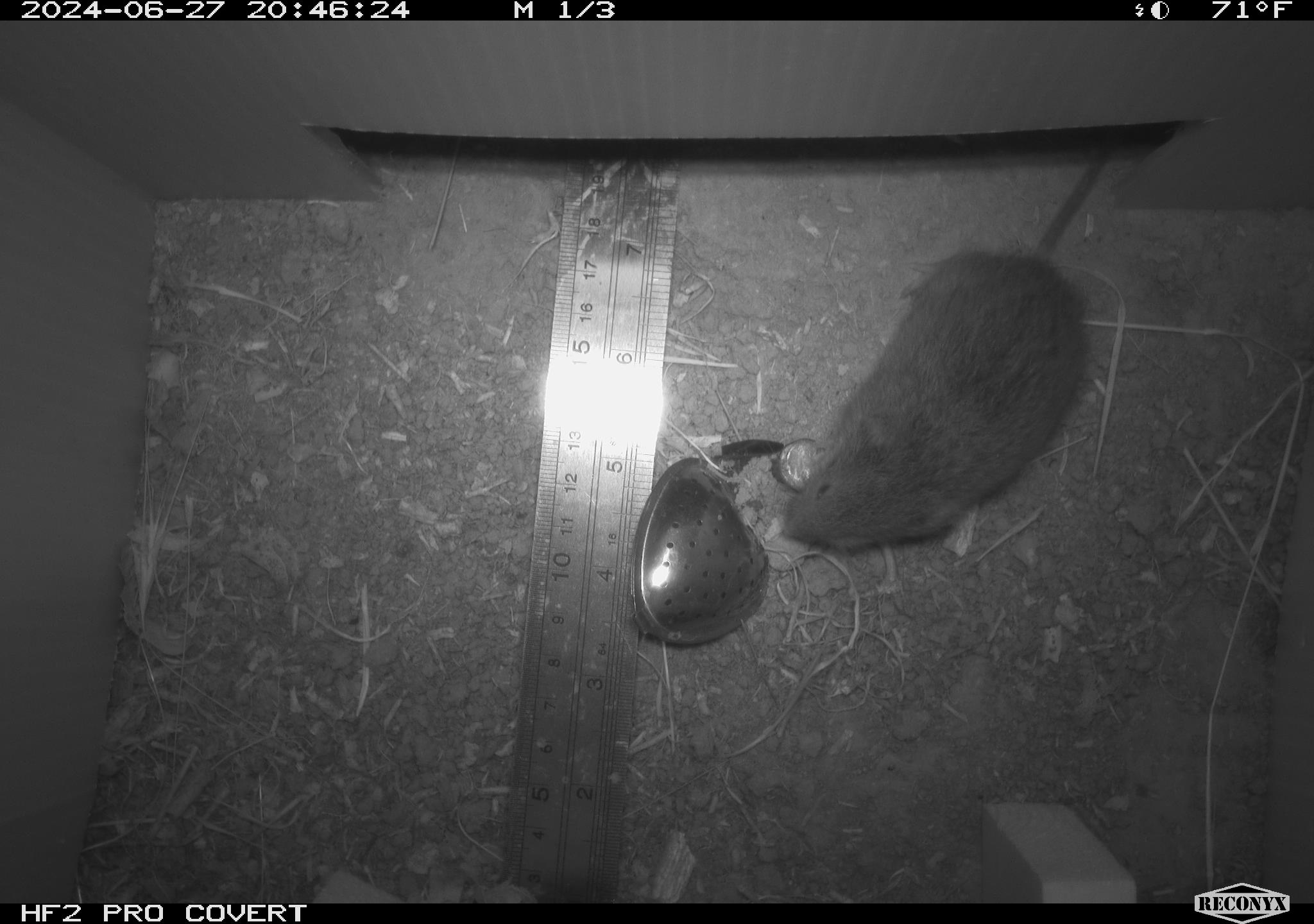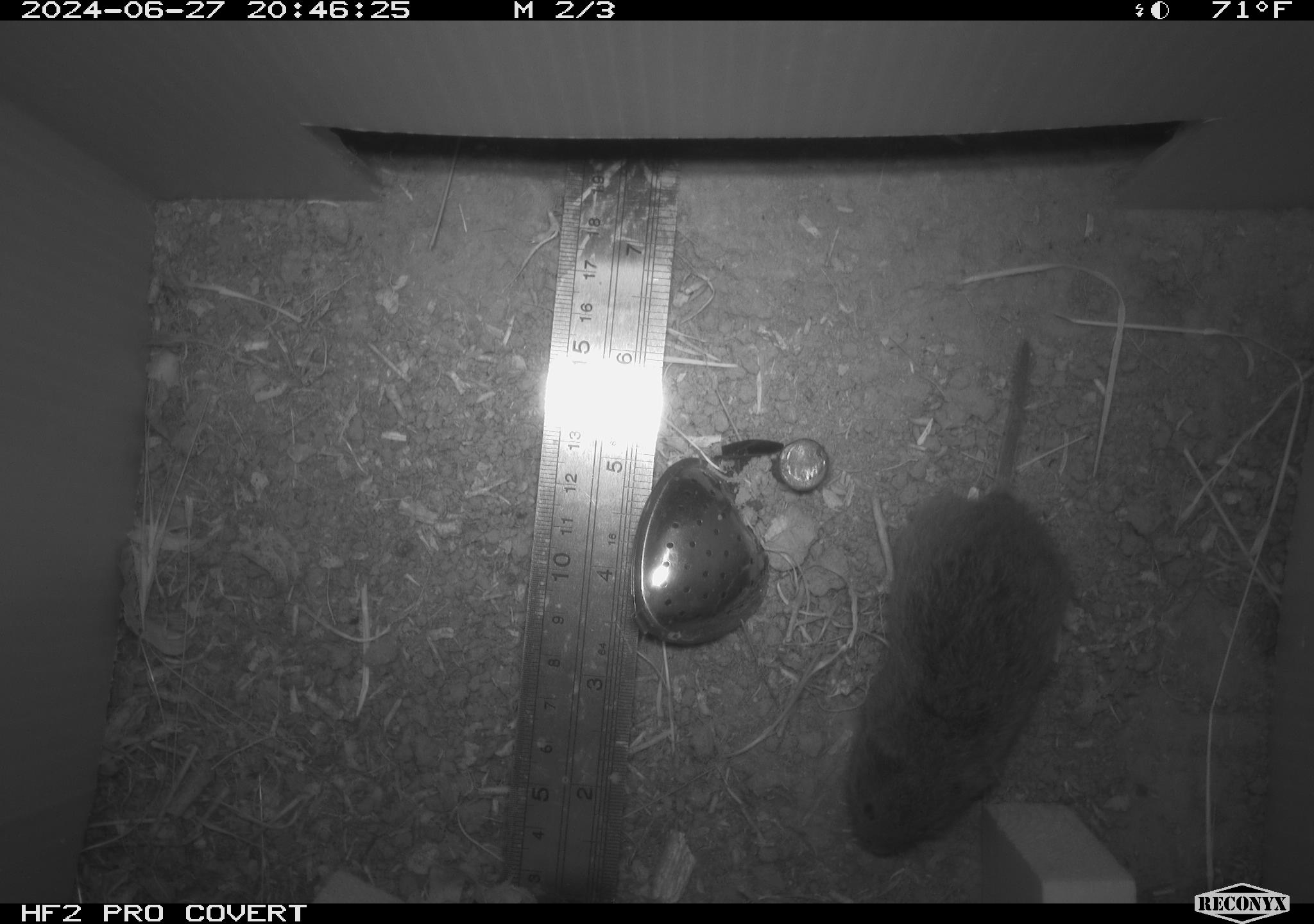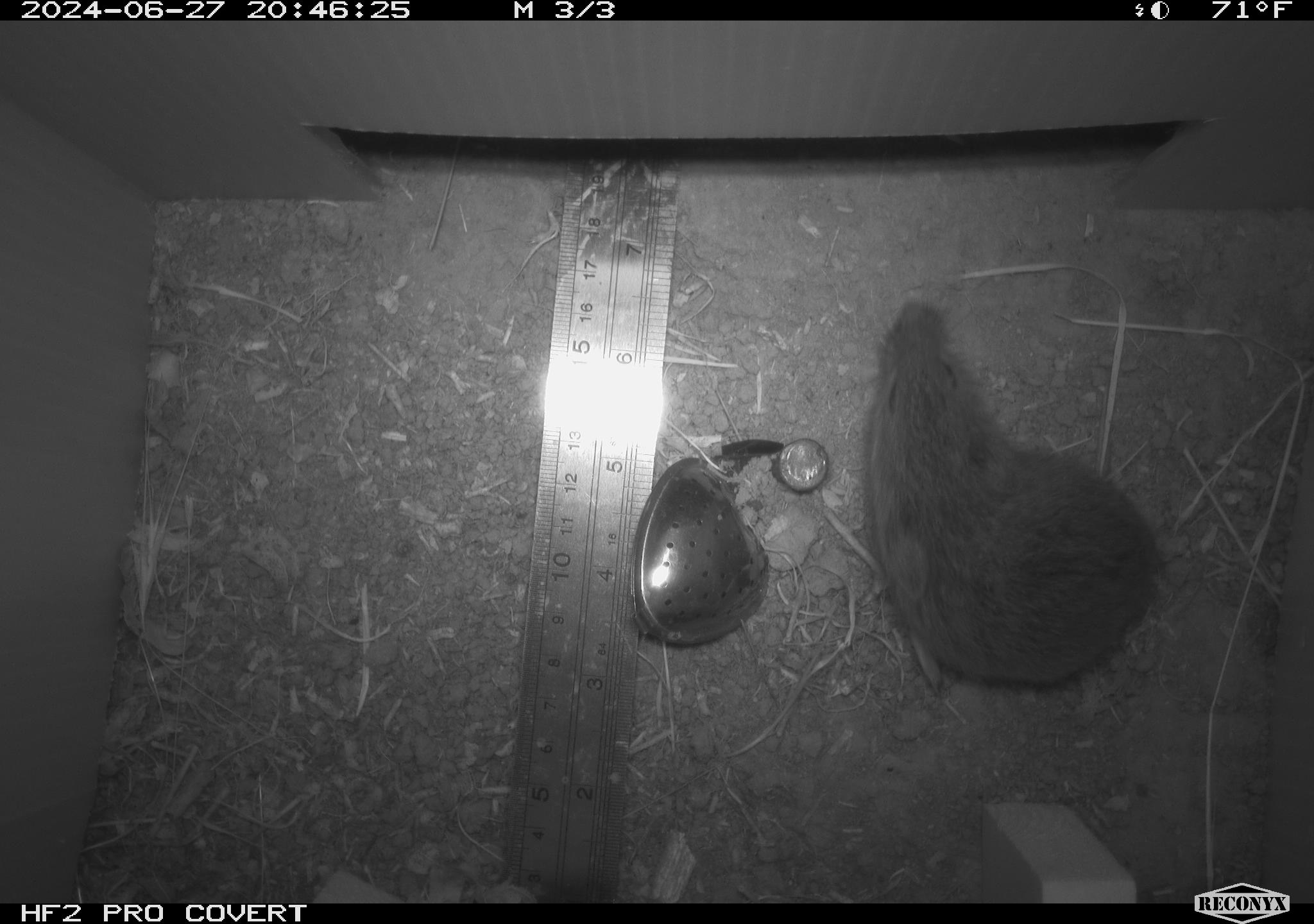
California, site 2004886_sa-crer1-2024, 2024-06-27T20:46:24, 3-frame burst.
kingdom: Animalia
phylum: Chordata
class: Mammalia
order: Rodentia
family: Cricetidae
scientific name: Arvicolinae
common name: voles, lemmings, and muskrats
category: arvicolinae subfamily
Arvicolinae subfamily (voles, lemmings, and muskrats) (Arvicolinae).